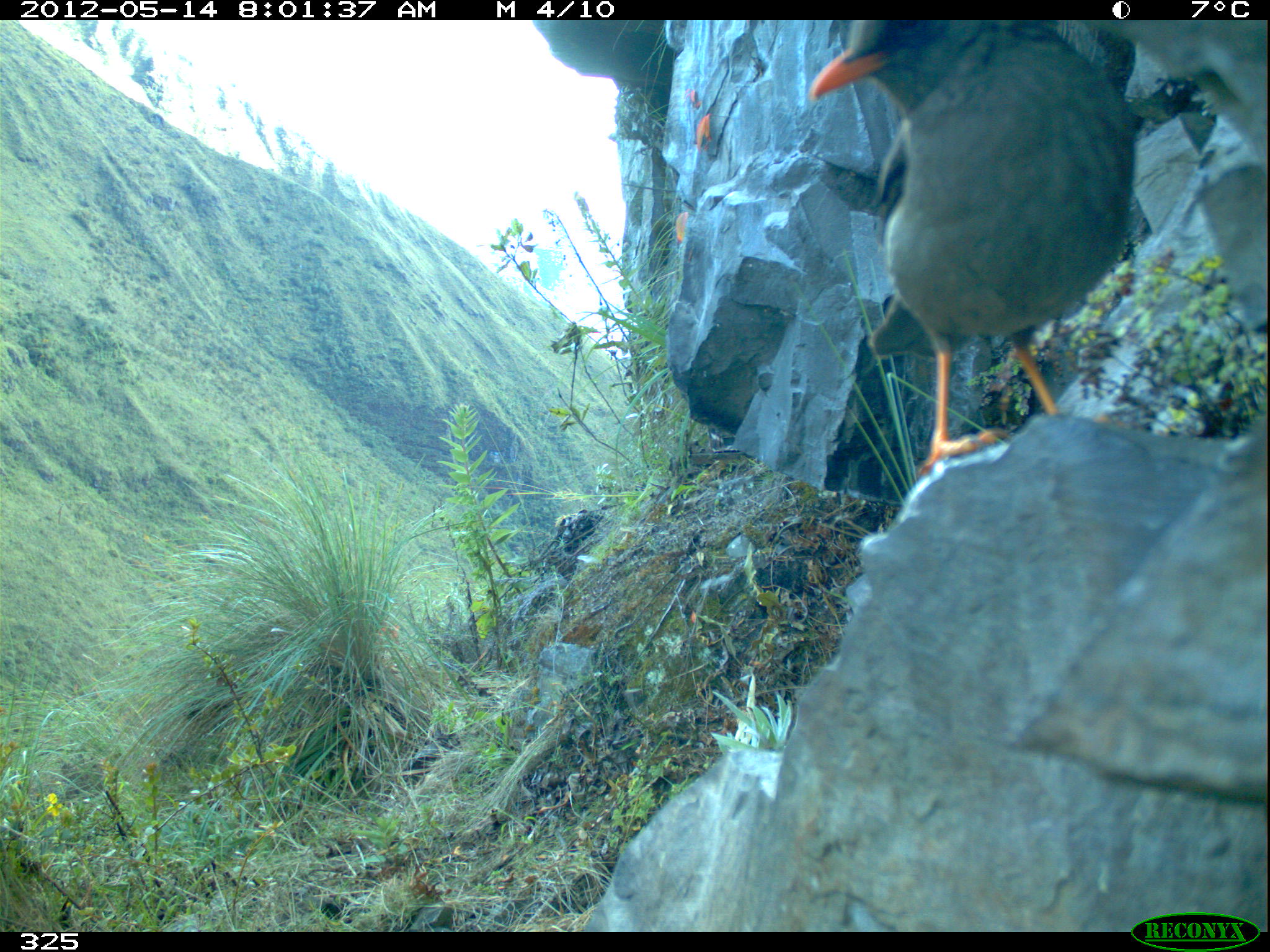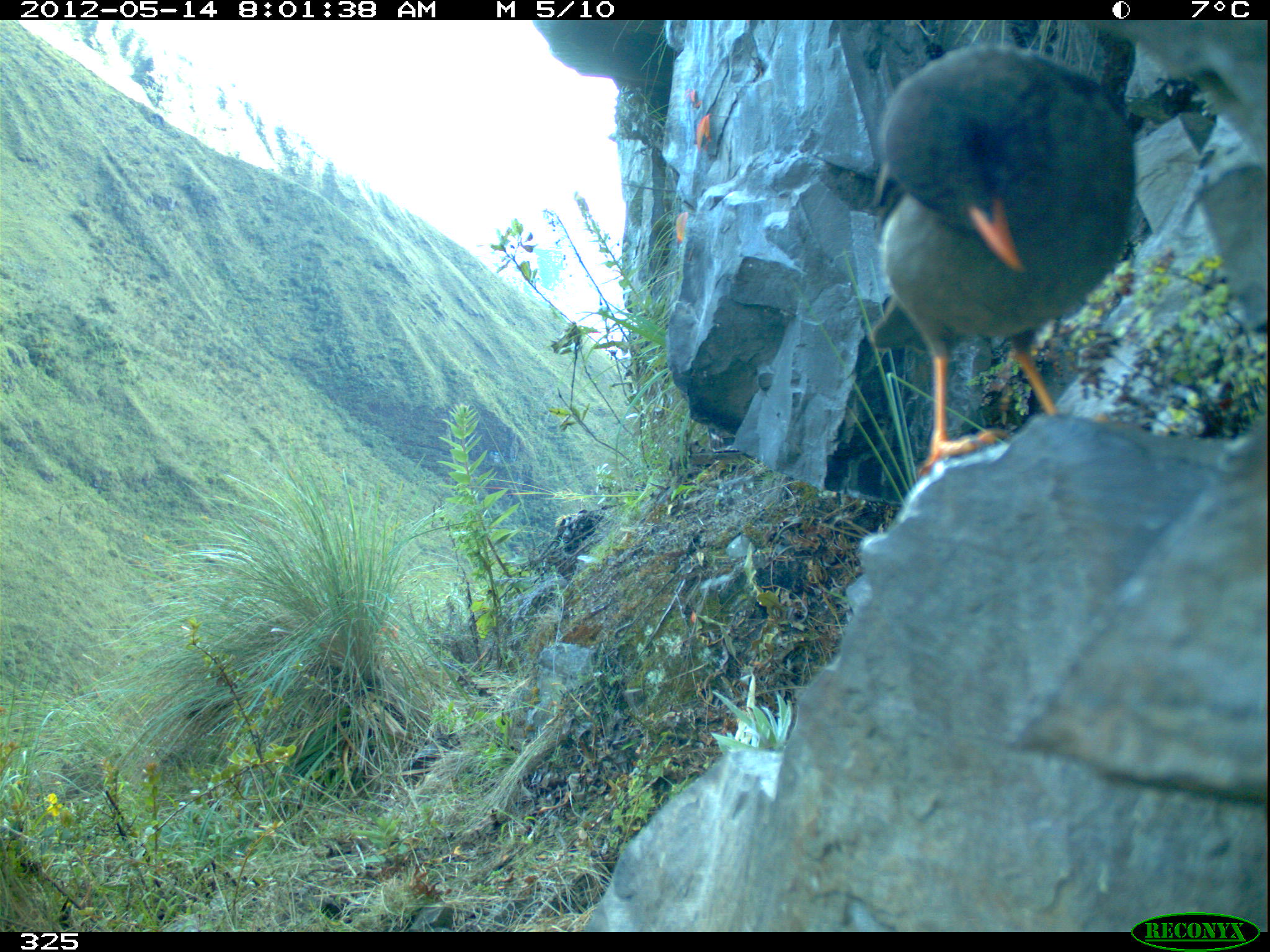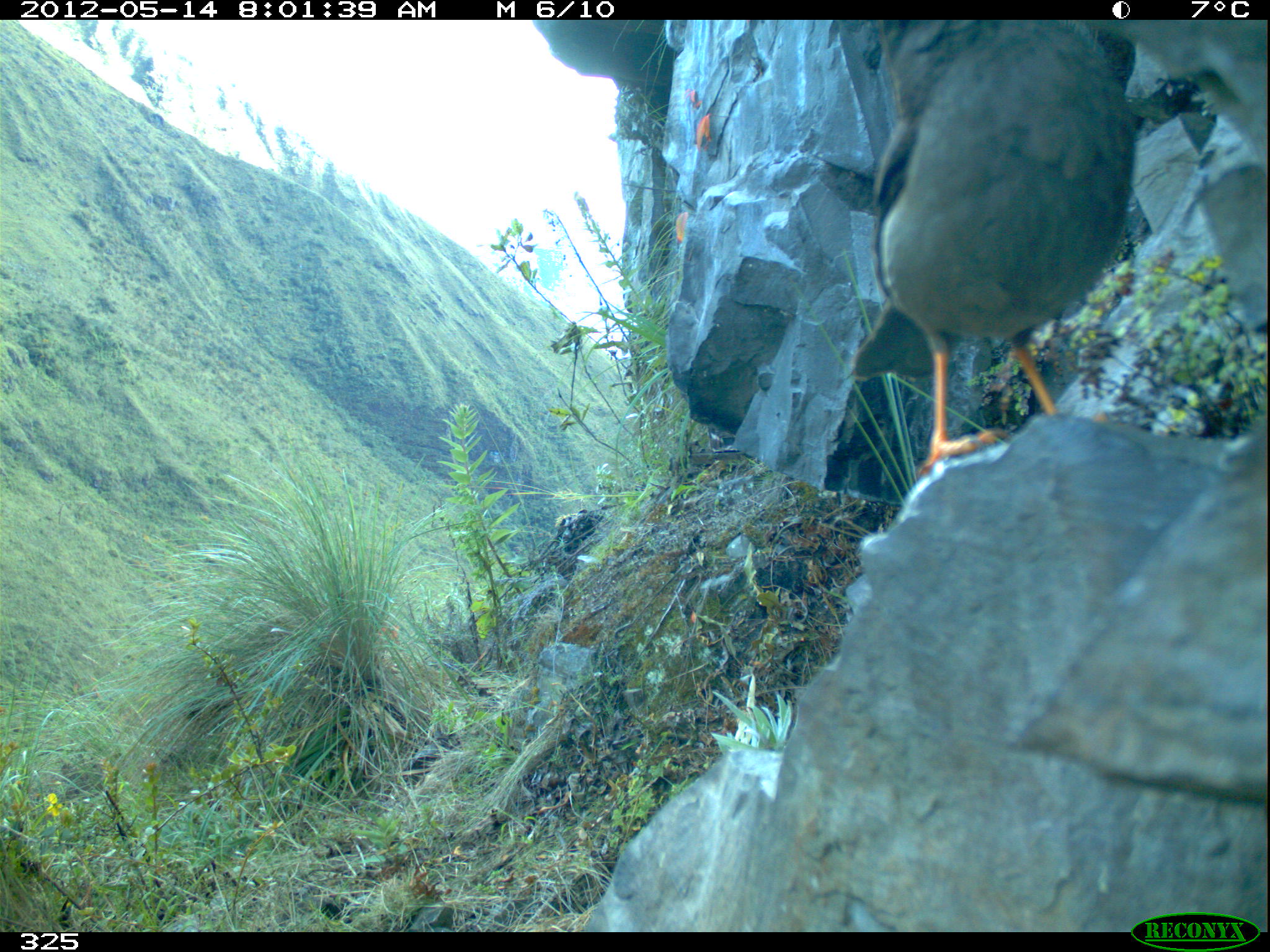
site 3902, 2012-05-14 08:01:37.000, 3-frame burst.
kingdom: Animalia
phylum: Chordata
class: Aves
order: Passeriformes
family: Turdidae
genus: Turdus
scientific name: Turdus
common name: true thrushes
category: turdus sp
Turdus sp (true thrushes) (Turdus).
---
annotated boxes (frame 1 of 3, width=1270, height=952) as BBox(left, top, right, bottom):
turdus sp: BBox(807, 19, 1138, 477)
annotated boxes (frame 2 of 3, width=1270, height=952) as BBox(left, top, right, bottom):
turdus sp: BBox(866, 40, 1137, 473)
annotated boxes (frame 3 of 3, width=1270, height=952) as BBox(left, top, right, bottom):
turdus sp: BBox(847, 20, 1138, 474)